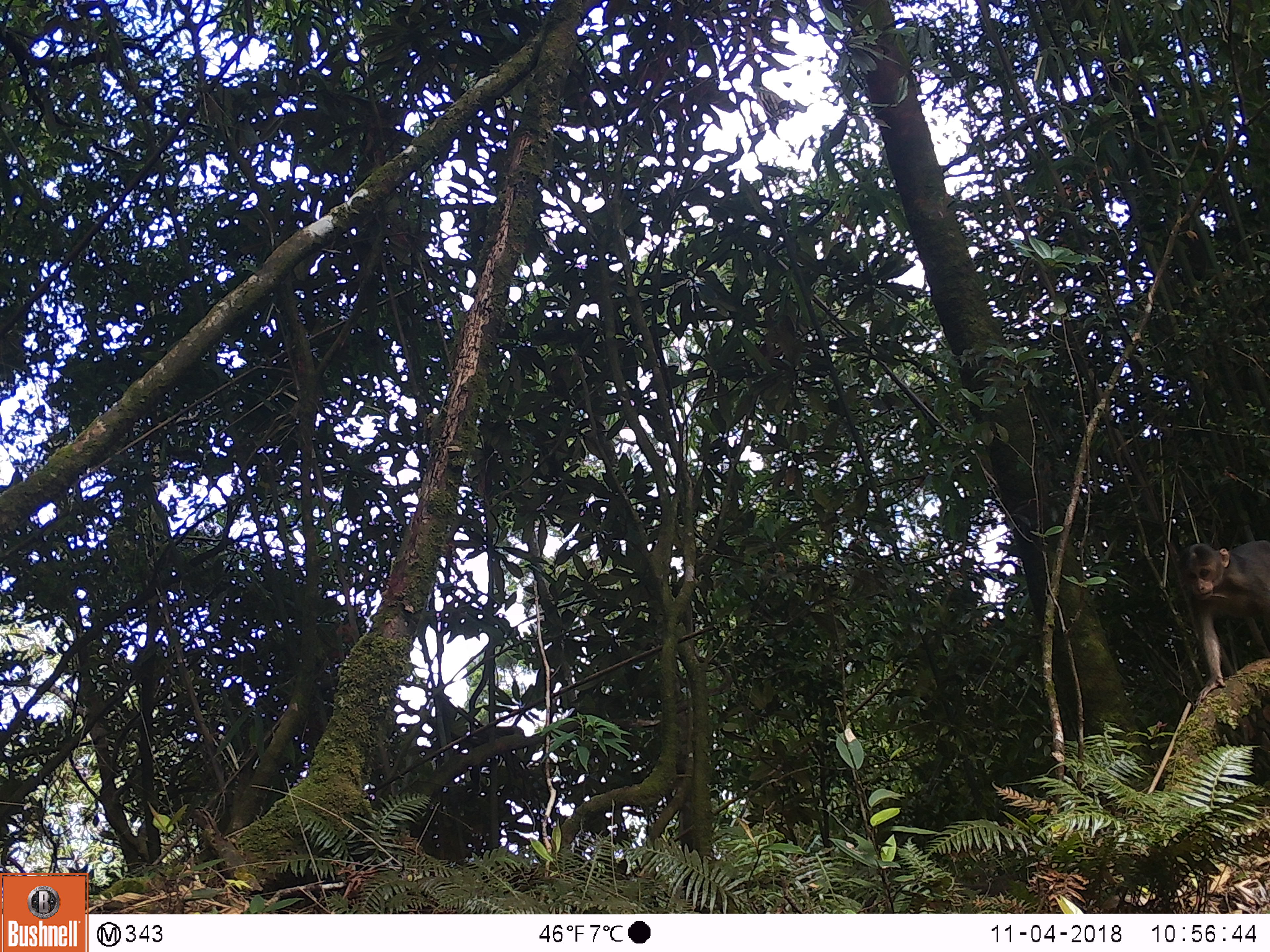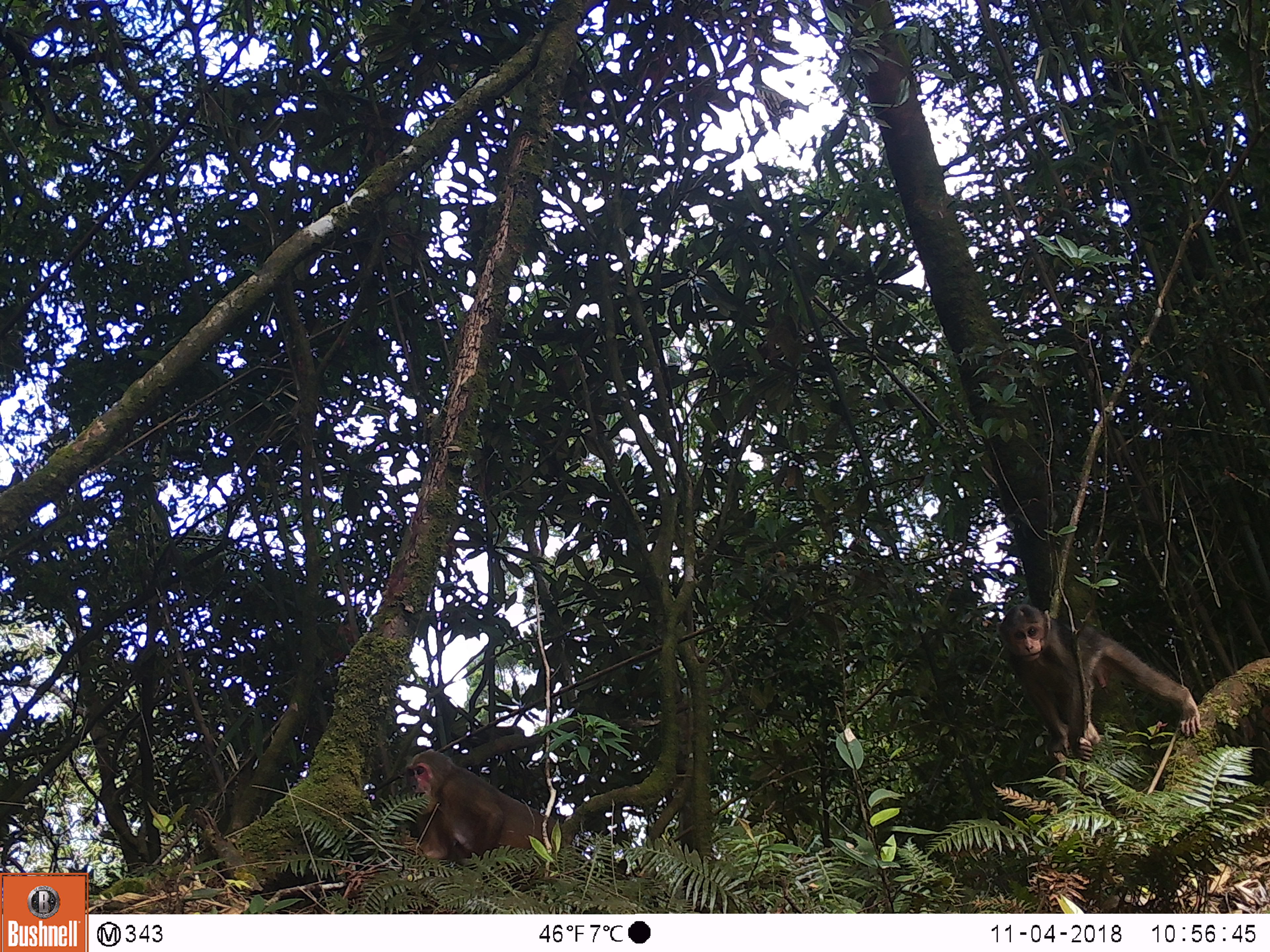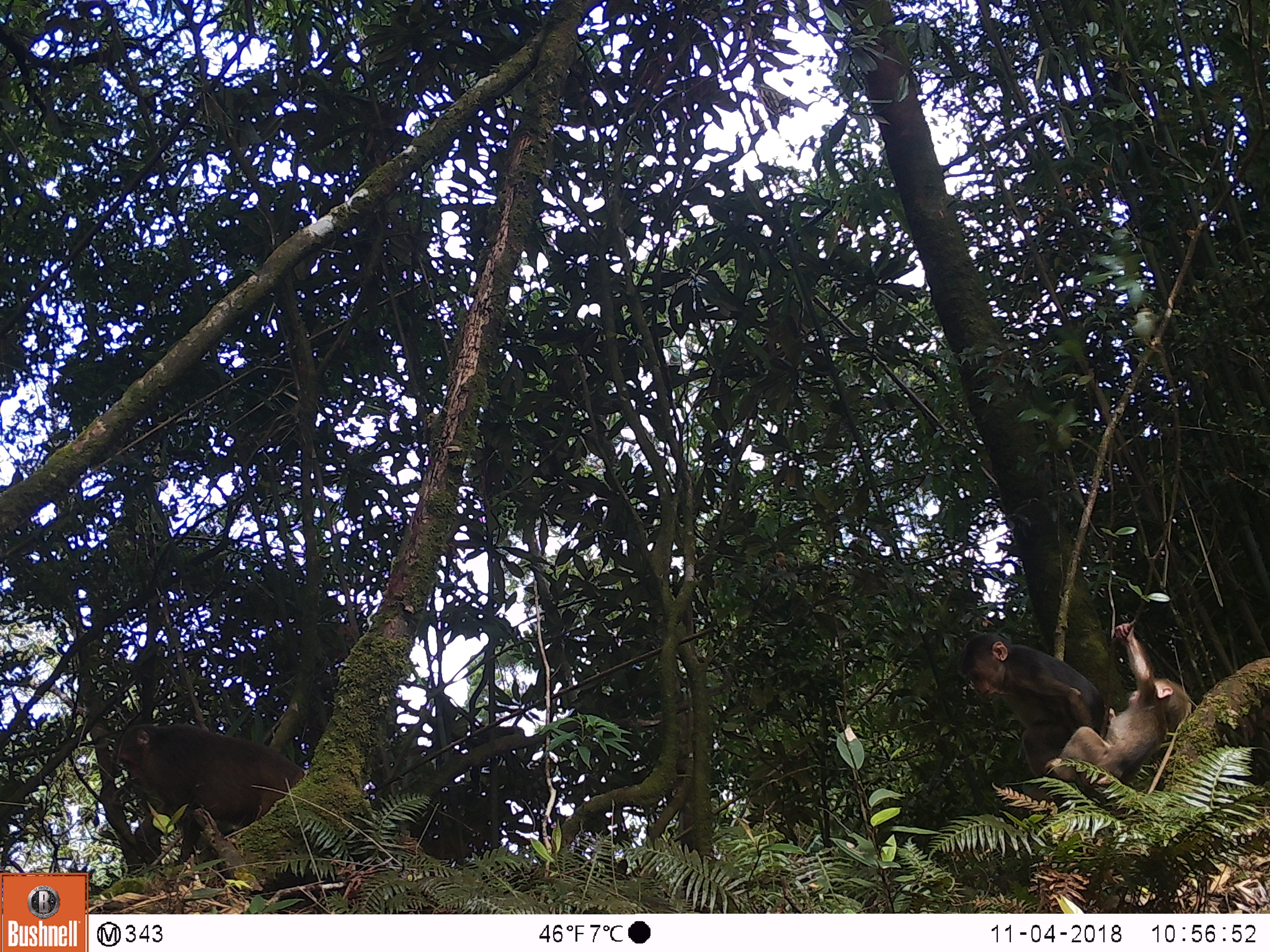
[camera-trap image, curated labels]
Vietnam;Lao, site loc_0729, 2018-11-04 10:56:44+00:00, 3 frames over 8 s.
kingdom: Animalia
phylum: Chordata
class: Mammalia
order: Primates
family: Cercopithecidae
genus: Macaca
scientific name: Macaca arctoides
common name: stump-tailed macaque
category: stump tailed macaque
Stump tailed macaque (stump-tailed macaque) (Macaca arctoides). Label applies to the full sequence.